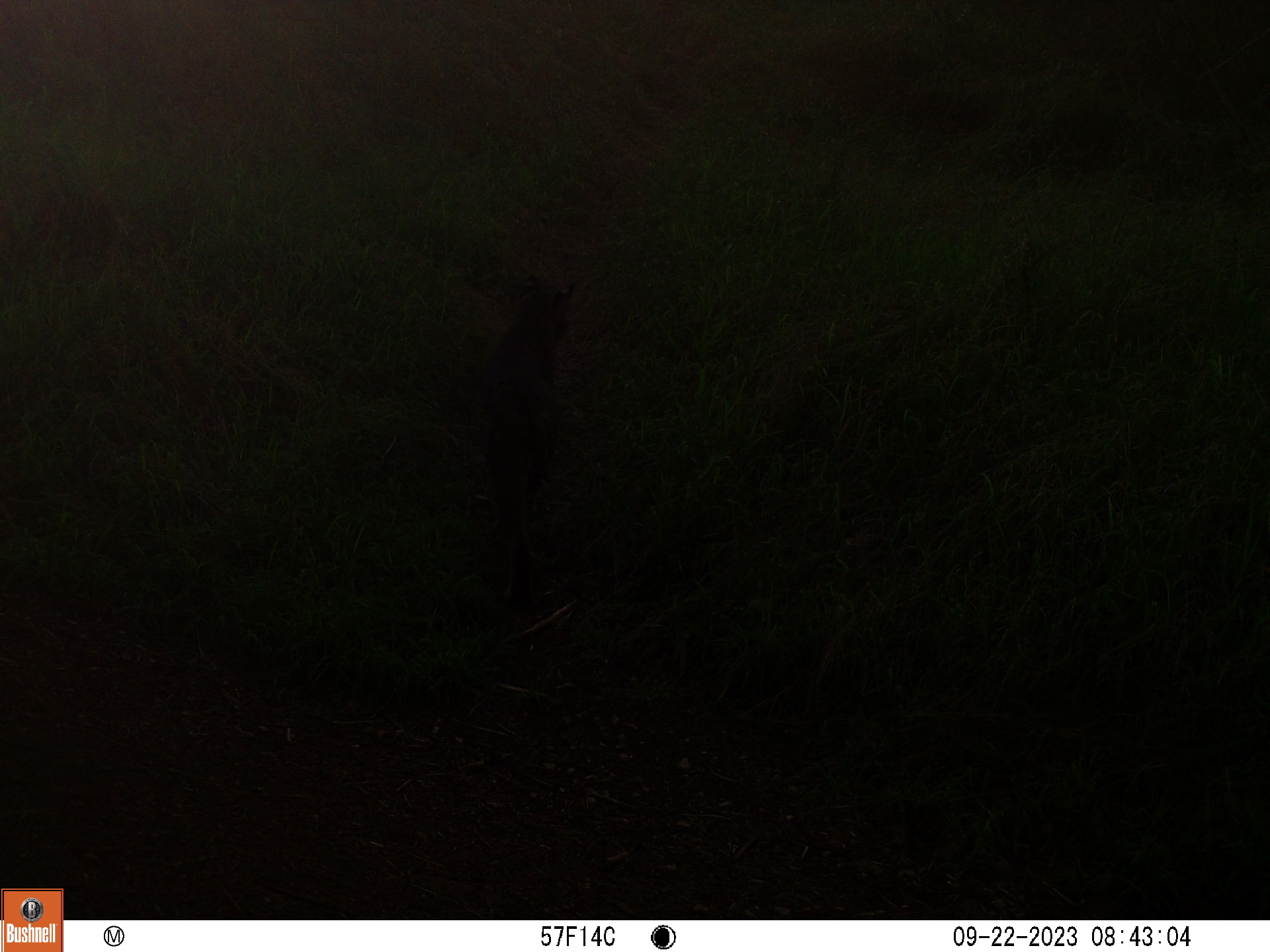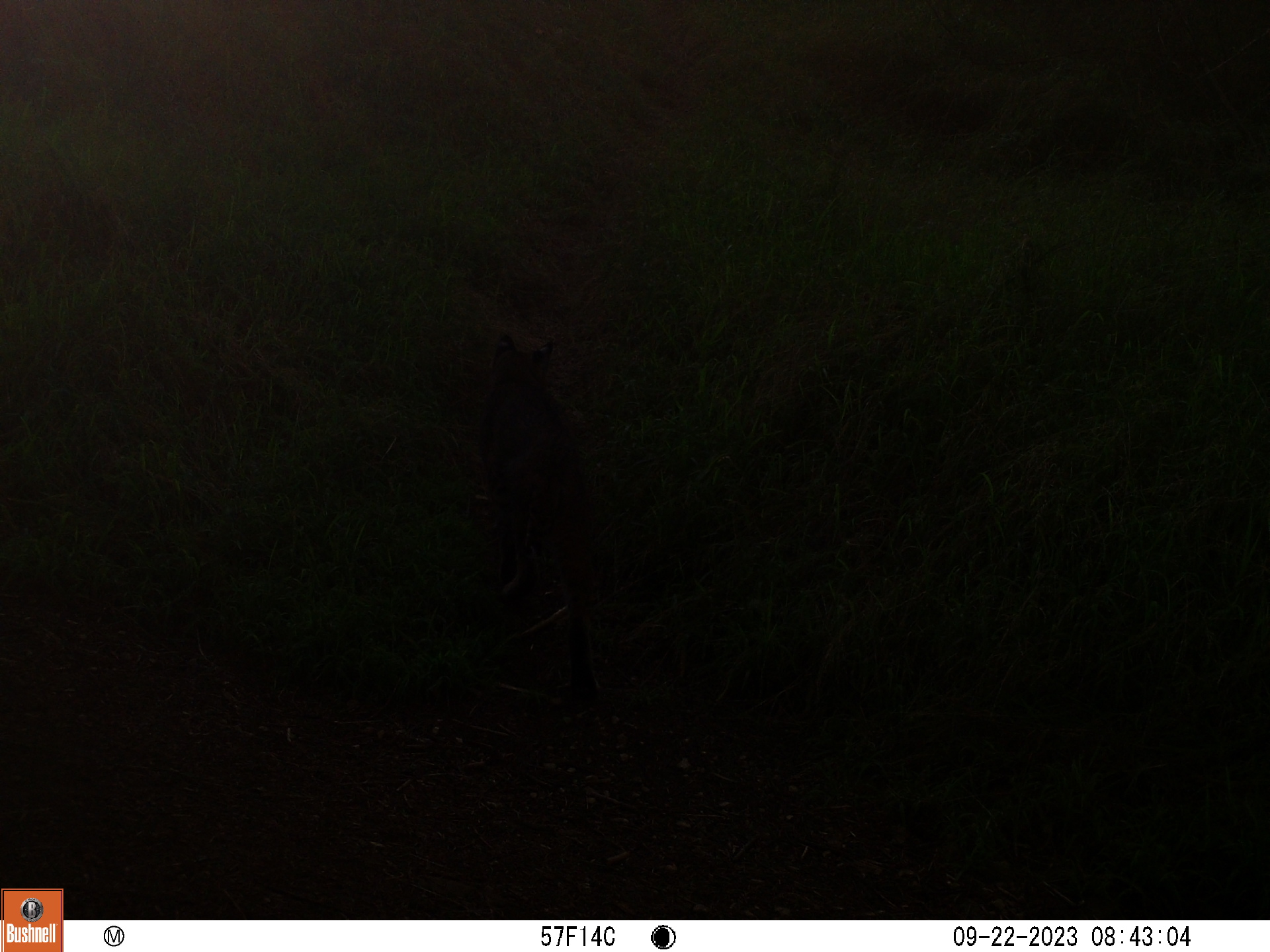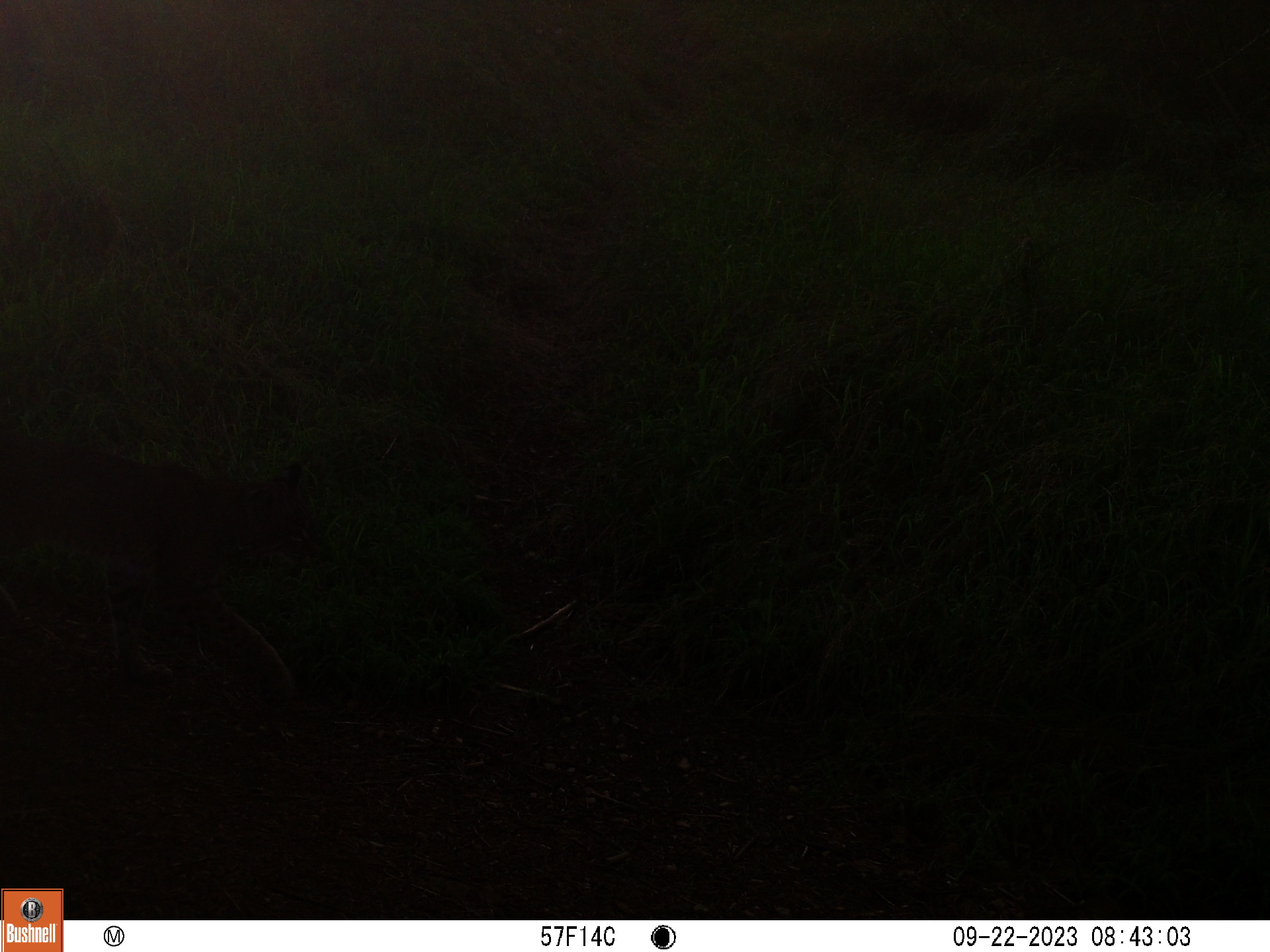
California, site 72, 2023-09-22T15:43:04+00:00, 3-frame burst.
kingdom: Animalia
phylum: Chordata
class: Mammalia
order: Carnivora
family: Felidae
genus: Lynx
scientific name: Lynx rufus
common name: bobcat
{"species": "bobcat (Lynx rufus)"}